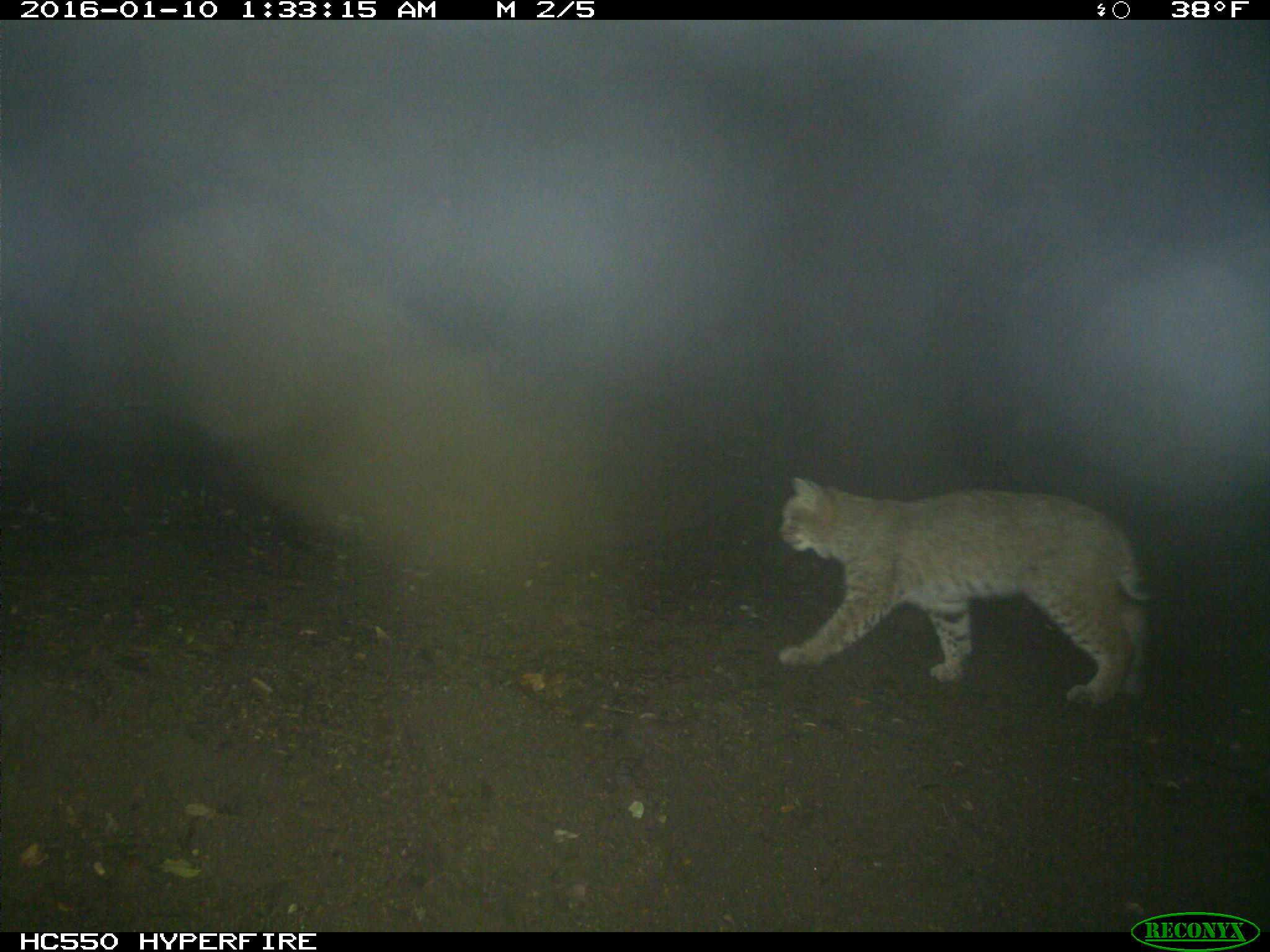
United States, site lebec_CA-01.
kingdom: Animalia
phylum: Chordata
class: Mammalia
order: Carnivora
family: Felidae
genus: Lynx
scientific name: Lynx rufus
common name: bobcat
Lynx rufus (bobcat).